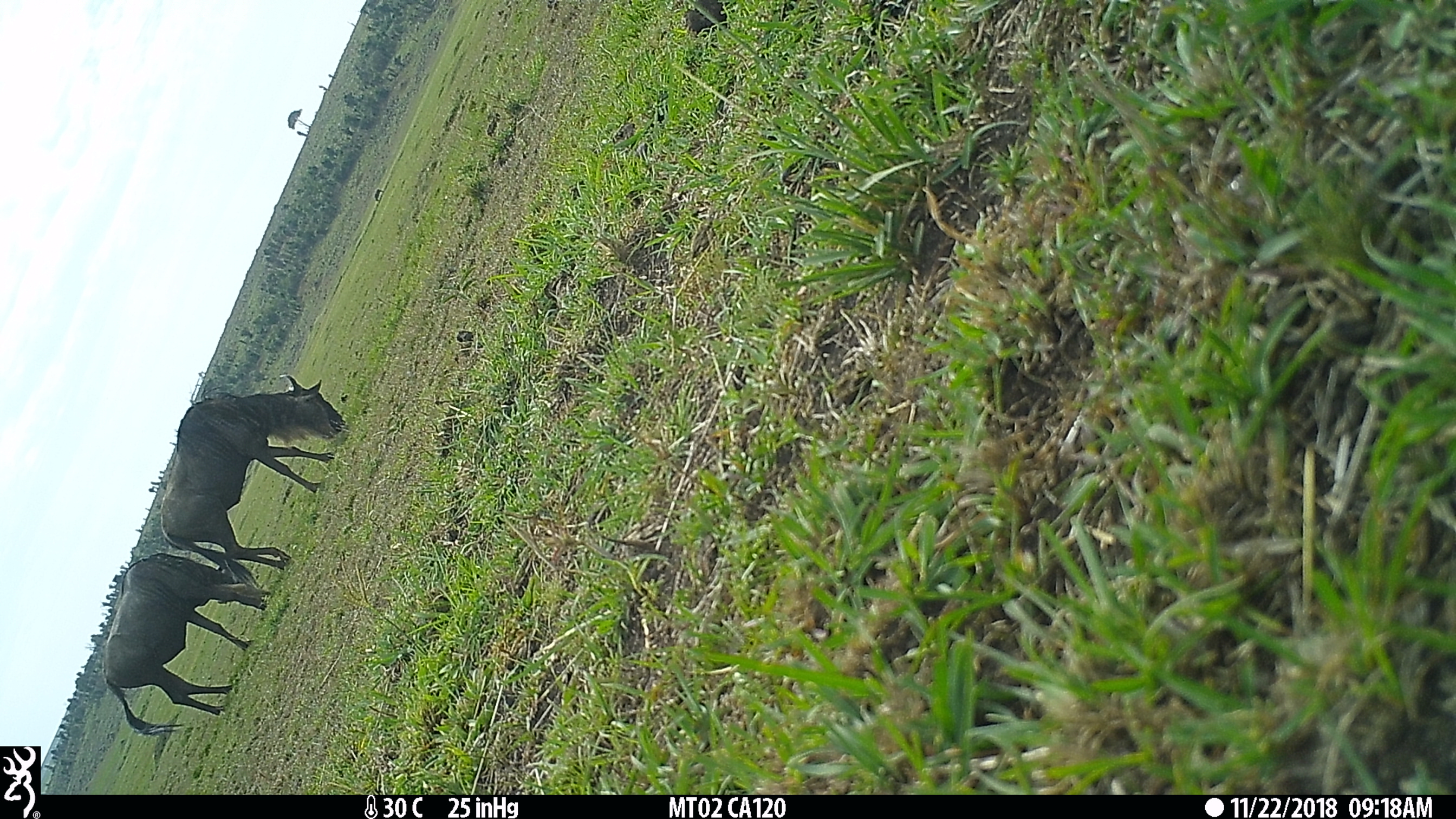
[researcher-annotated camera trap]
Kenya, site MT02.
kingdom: Animalia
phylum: Chordata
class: Mammalia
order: Artiodactyla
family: Bovidae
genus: Connochaetes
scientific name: Connochaetes taurinus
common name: blue wildebeest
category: wildebeest